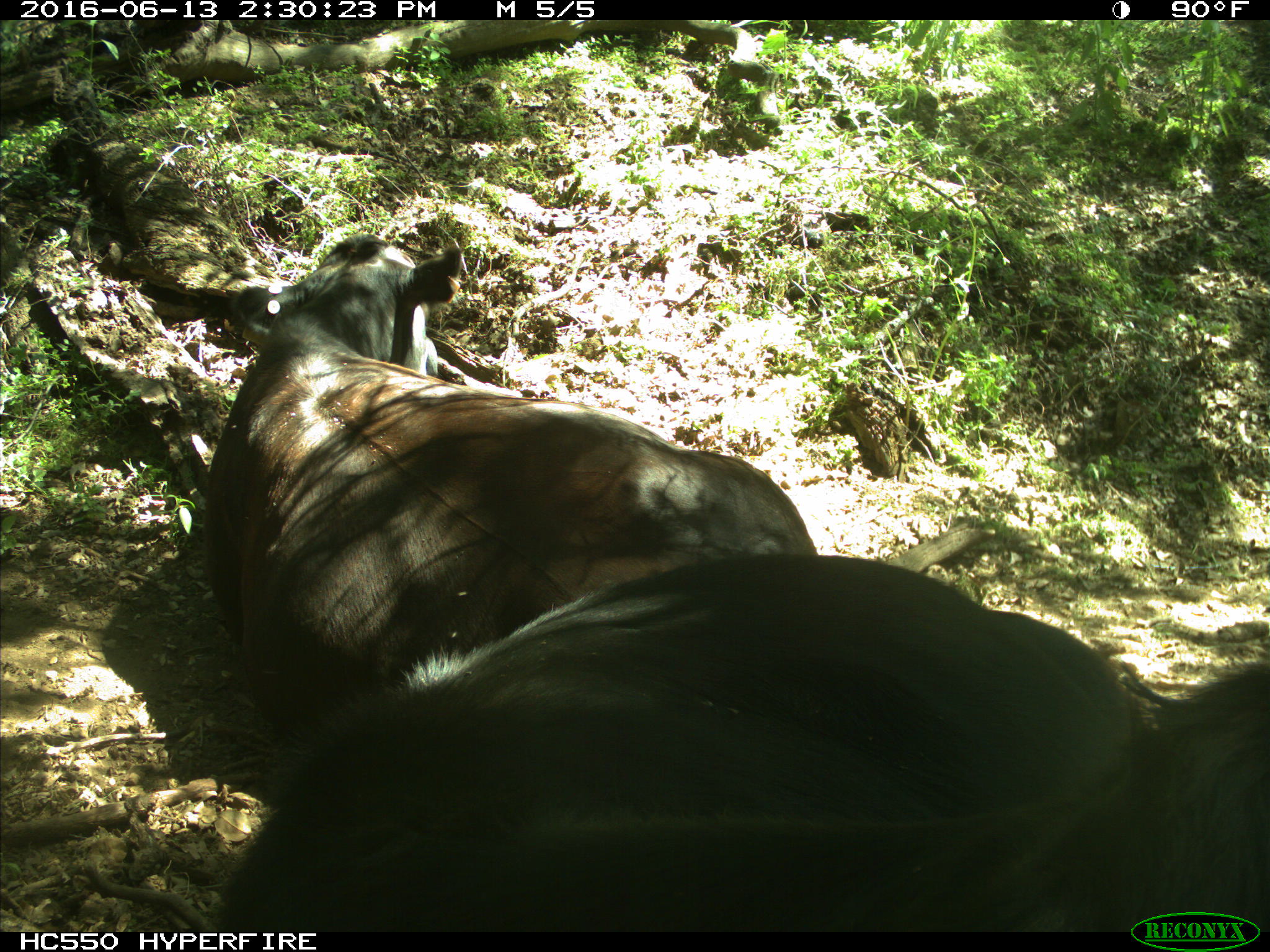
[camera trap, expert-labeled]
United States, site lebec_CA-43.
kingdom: Animalia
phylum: Chordata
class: Mammalia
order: Artiodactyla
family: Bovidae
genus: Bos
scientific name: Bos taurus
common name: domestic cow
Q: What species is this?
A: Bos taurus (domestic cow).